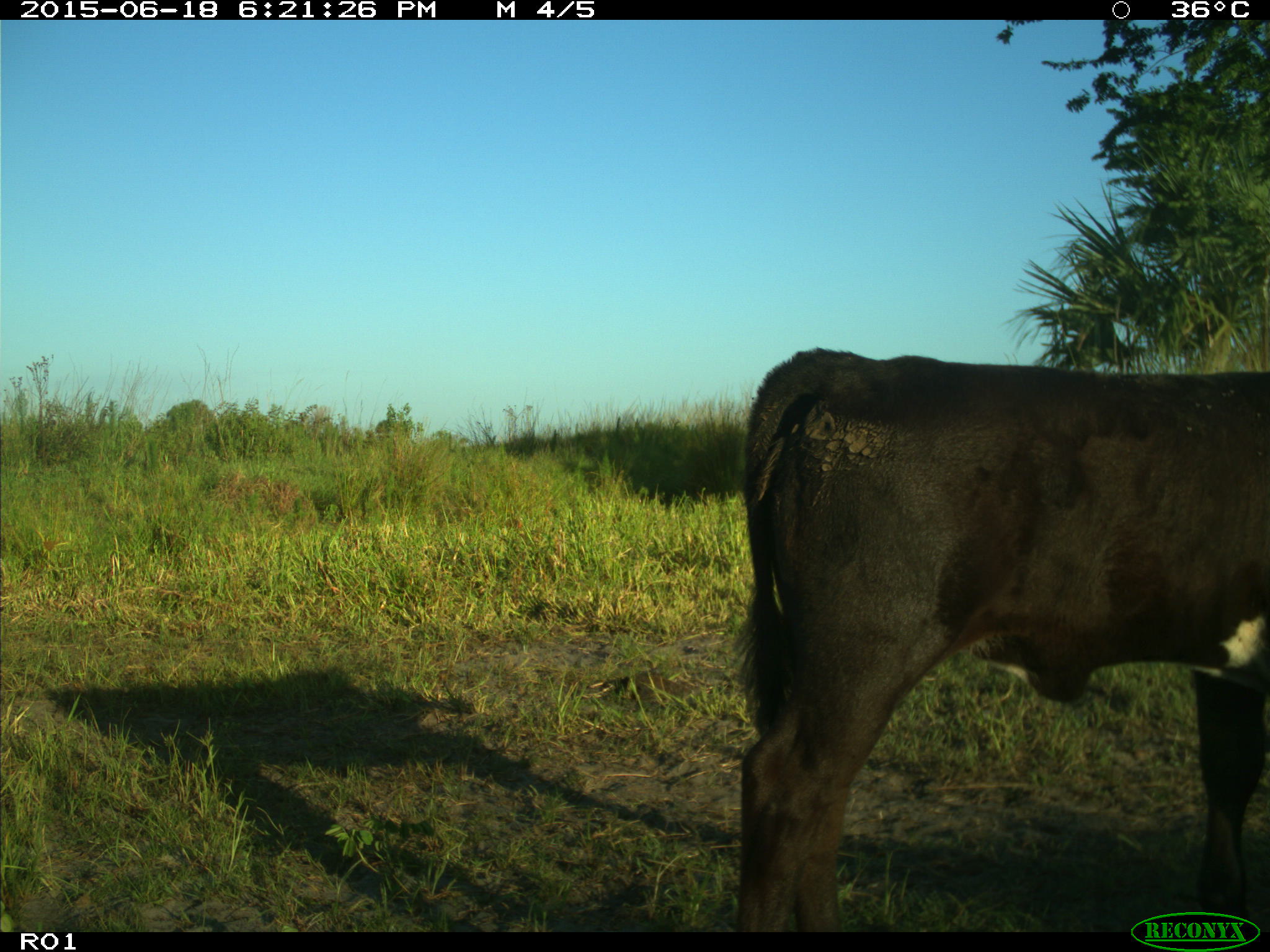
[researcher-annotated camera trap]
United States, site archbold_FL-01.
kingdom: Animalia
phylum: Chordata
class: Mammalia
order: Artiodactyla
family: Bovidae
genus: Bos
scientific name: Bos taurus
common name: domestic cow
Bos taurus (domestic cow).